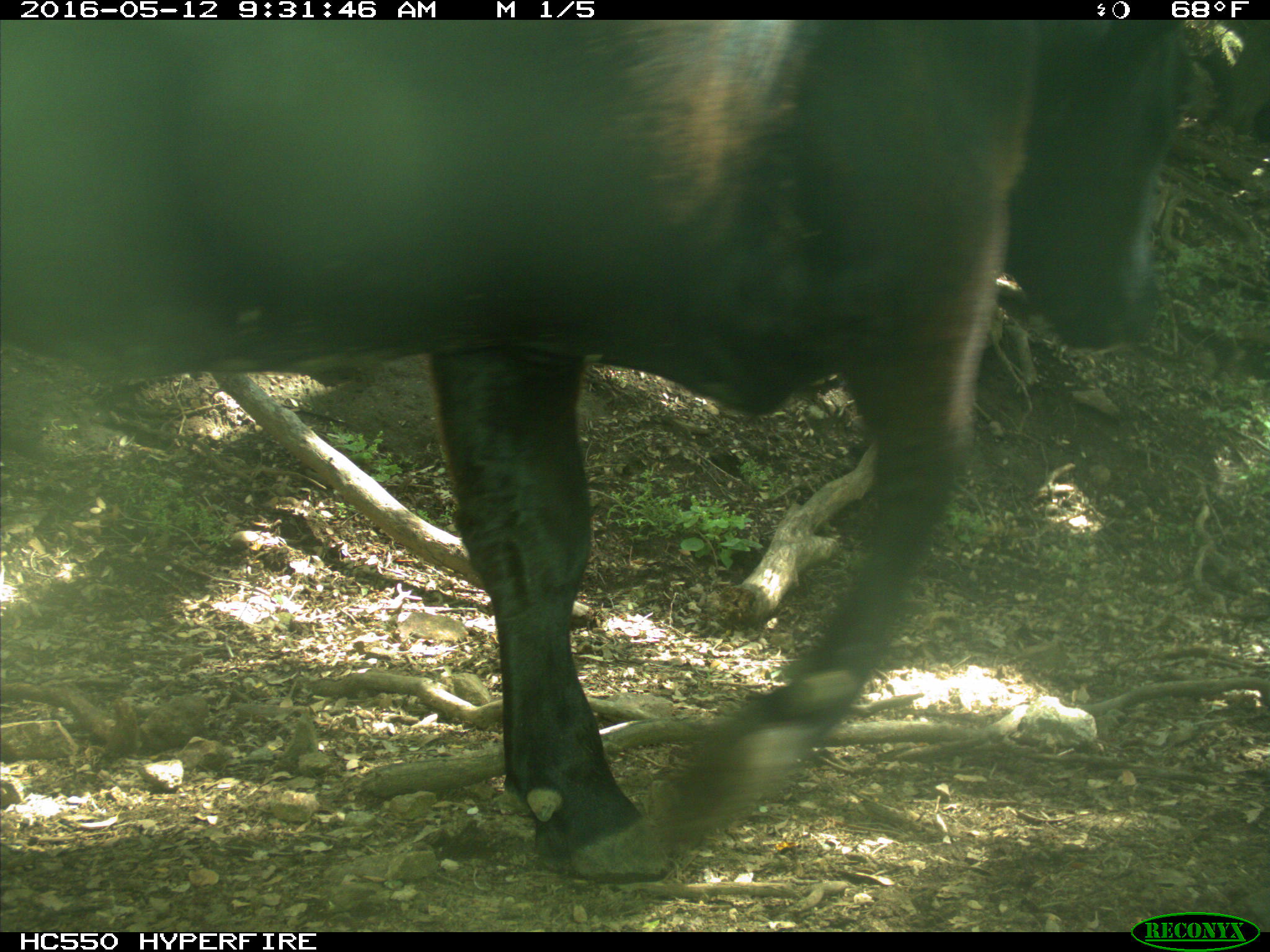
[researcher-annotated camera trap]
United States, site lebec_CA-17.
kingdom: Animalia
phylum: Chordata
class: Mammalia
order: Artiodactyla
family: Bovidae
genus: Bos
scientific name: Bos taurus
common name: domestic cow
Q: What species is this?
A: Bos taurus (domestic cow).